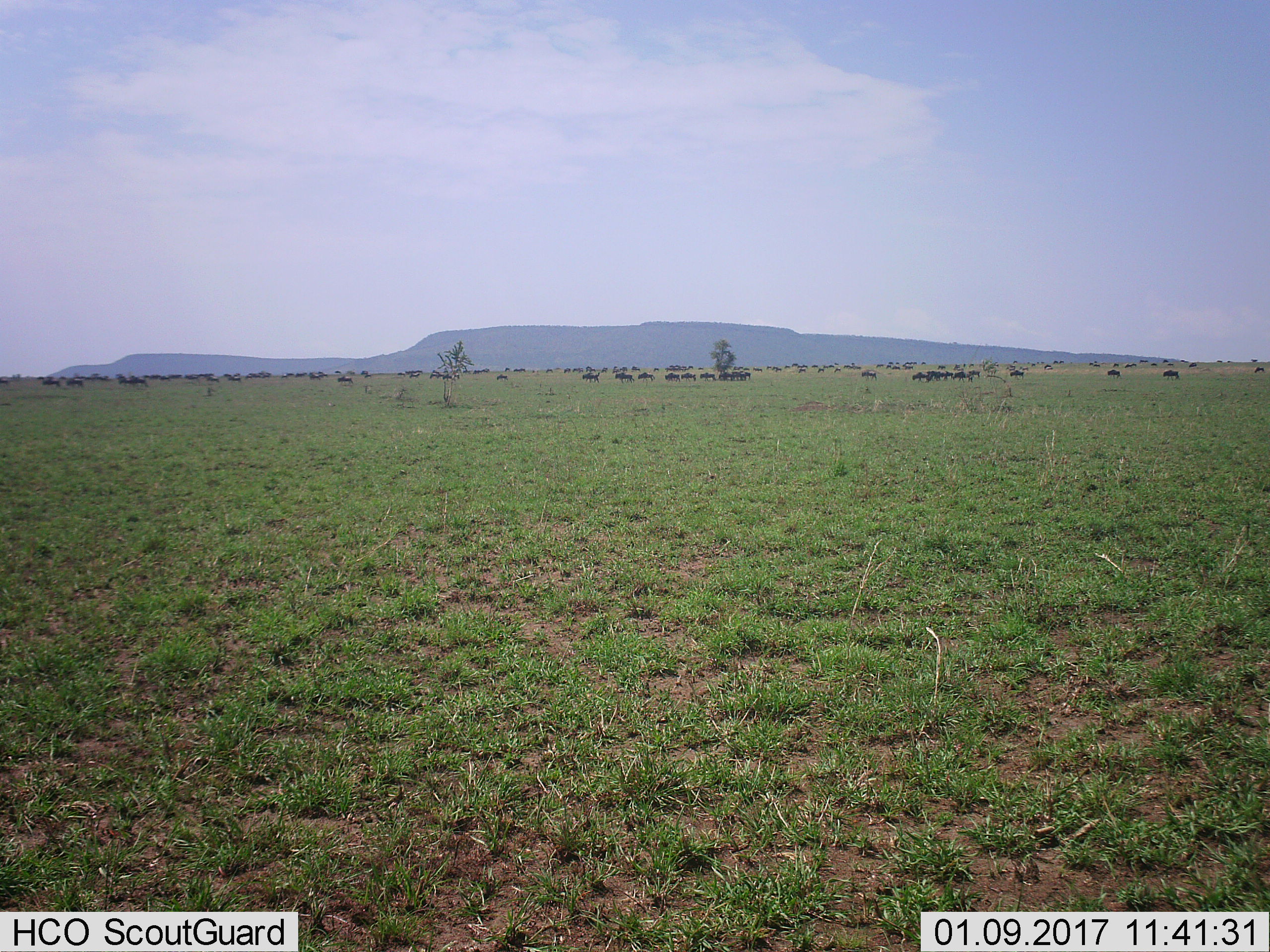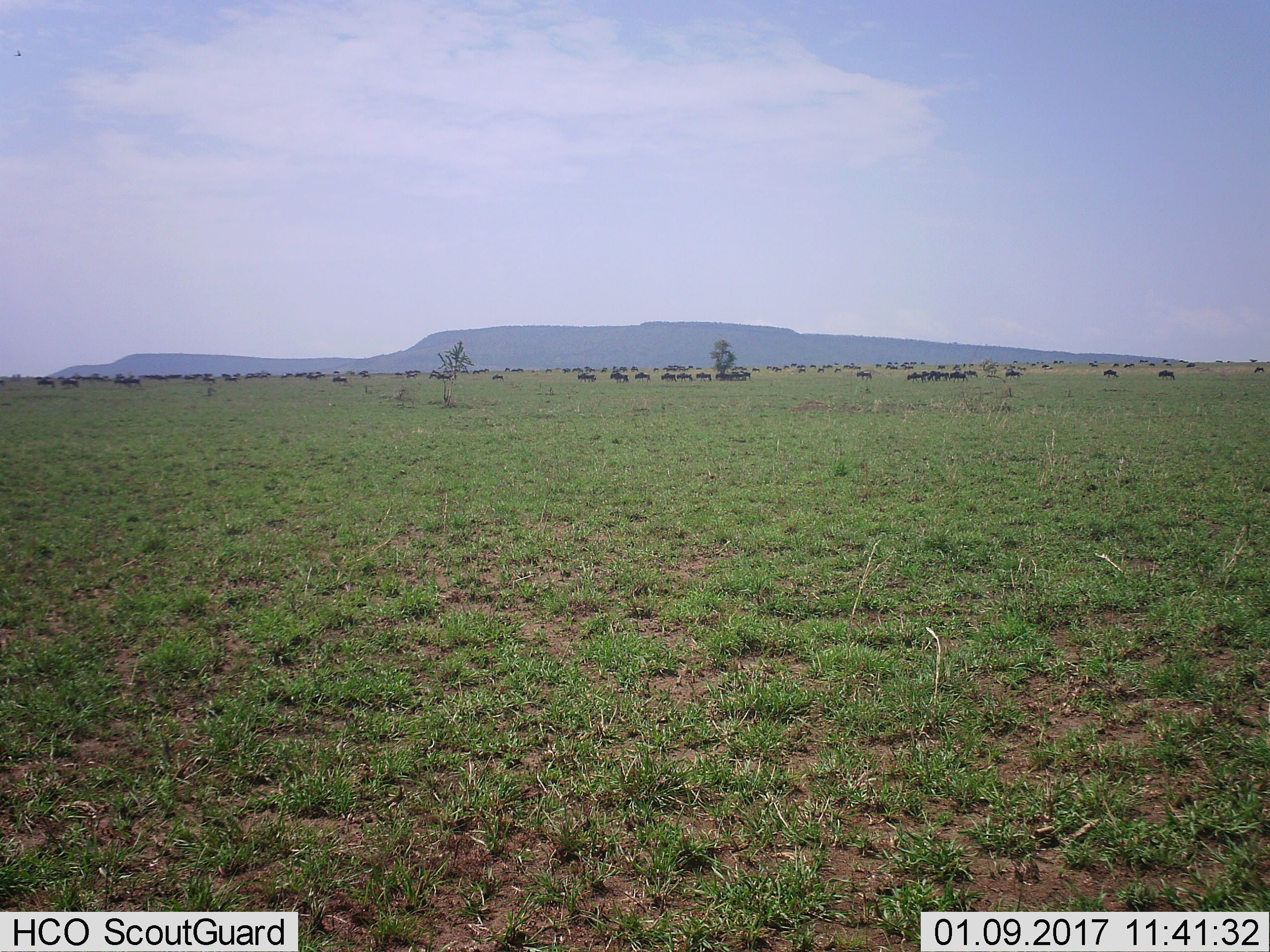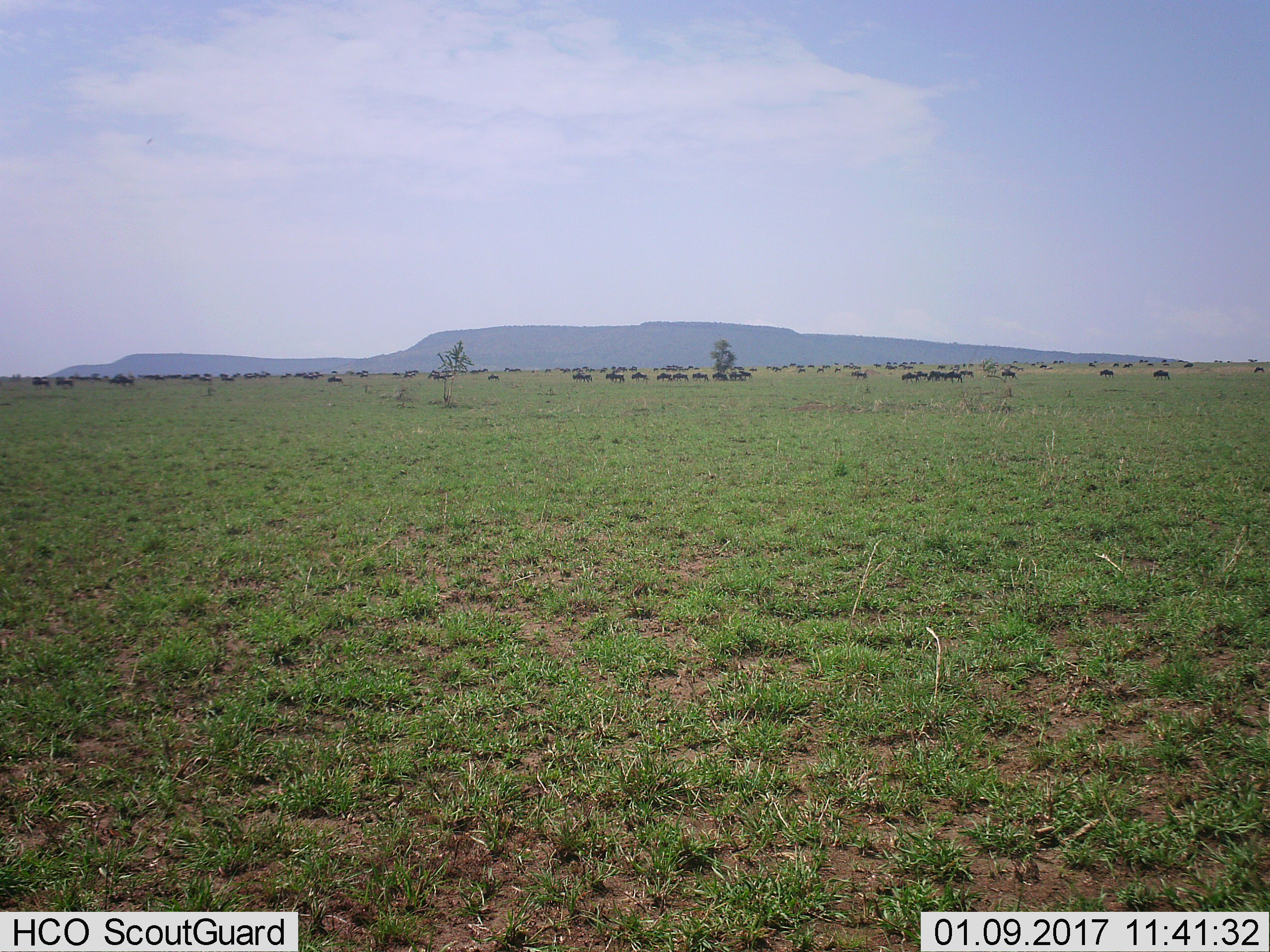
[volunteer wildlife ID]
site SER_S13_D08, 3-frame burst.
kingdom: Animalia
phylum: Chordata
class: Mammalia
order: Artiodactyla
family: Bovidae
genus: Connochaetes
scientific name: Connochaetes taurinus taurinus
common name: blue wildebeest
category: wildebeestblue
Wildebeestblue (blue wildebeest) (Connochaetes taurinus taurinus), count 51+. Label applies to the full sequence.